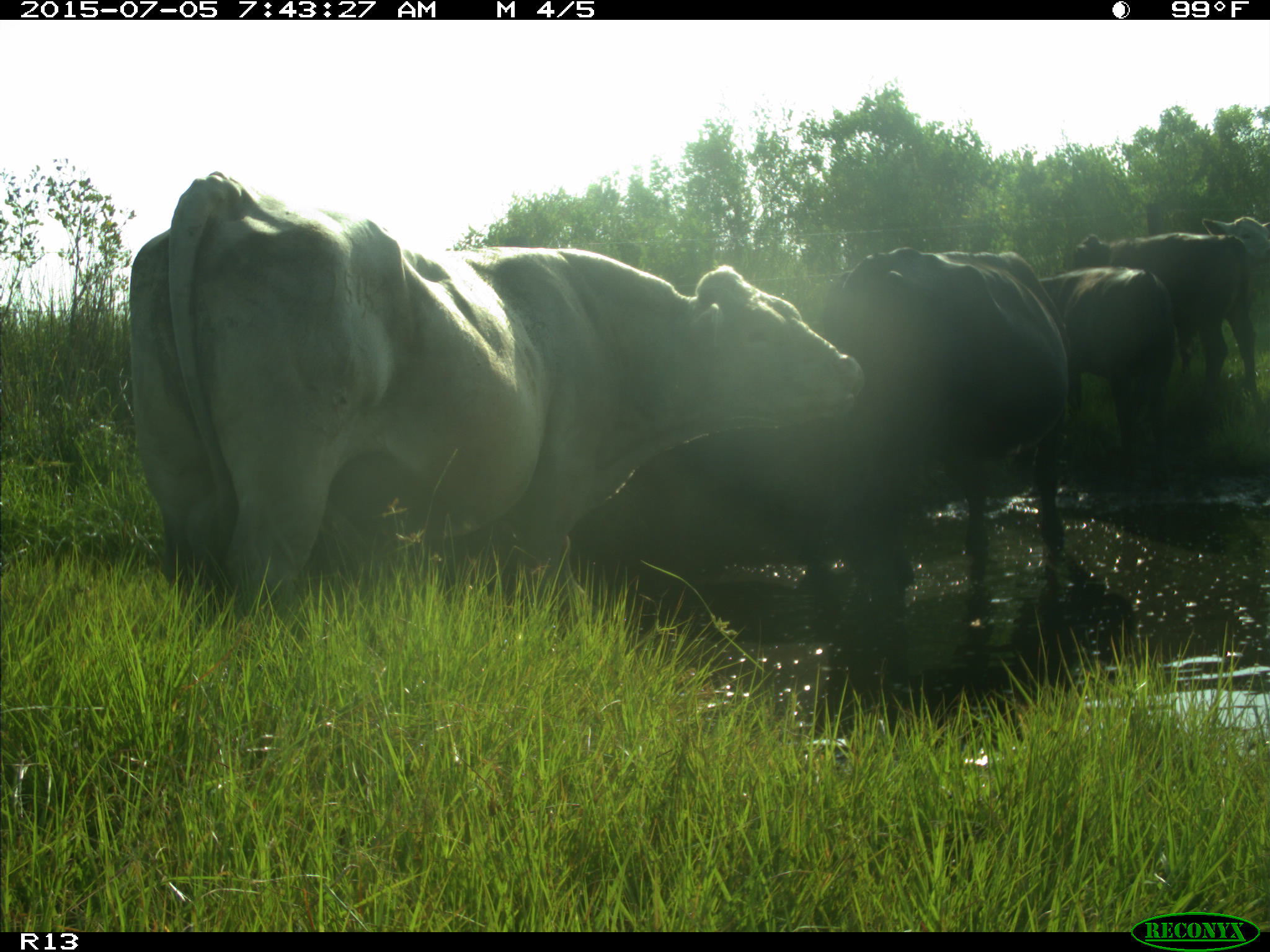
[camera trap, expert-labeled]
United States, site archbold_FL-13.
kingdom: Animalia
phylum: Chordata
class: Mammalia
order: Artiodactyla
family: Bovidae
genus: Bos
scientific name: Bos taurus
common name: domestic cow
Bos taurus (domestic cow).